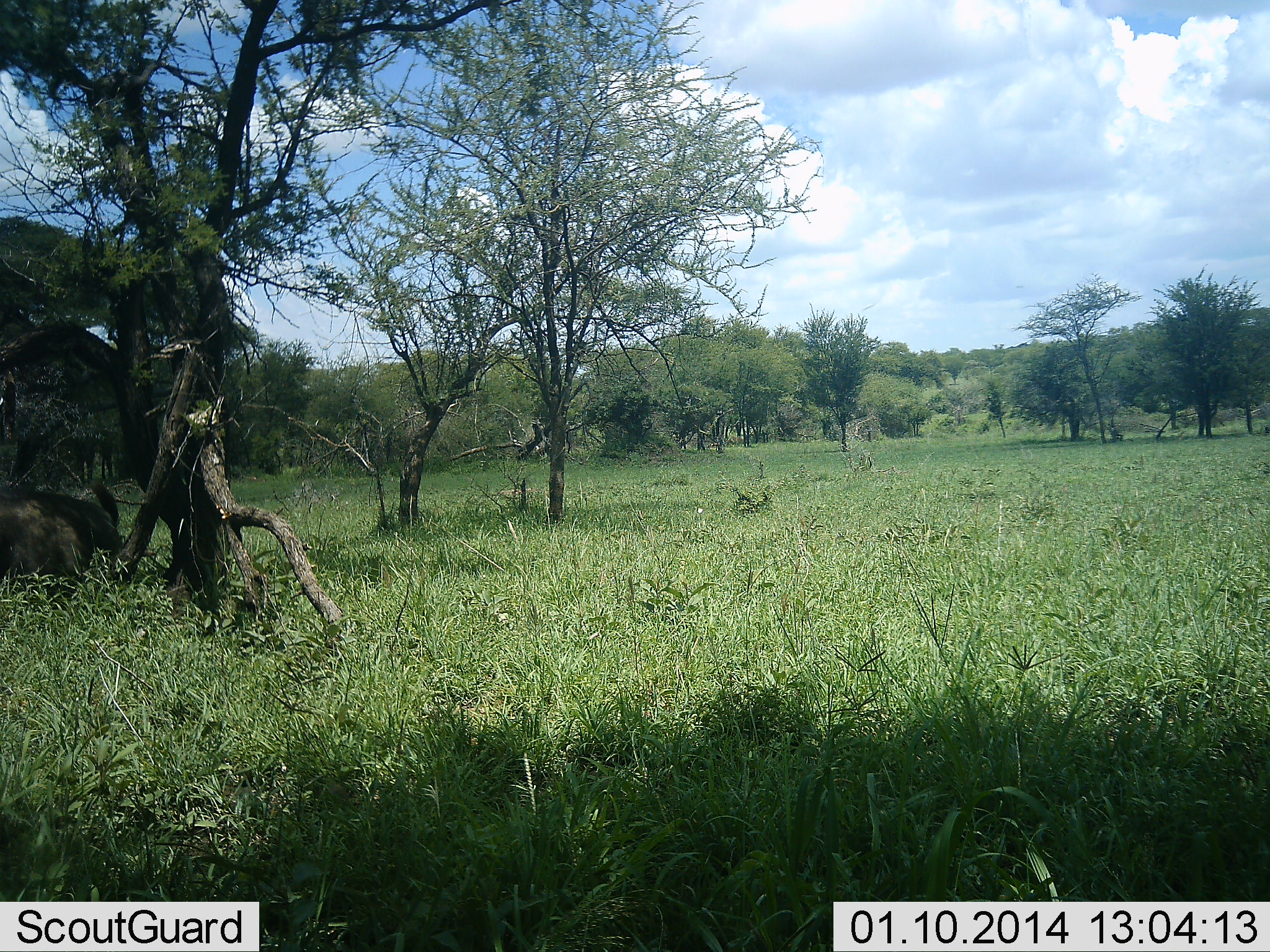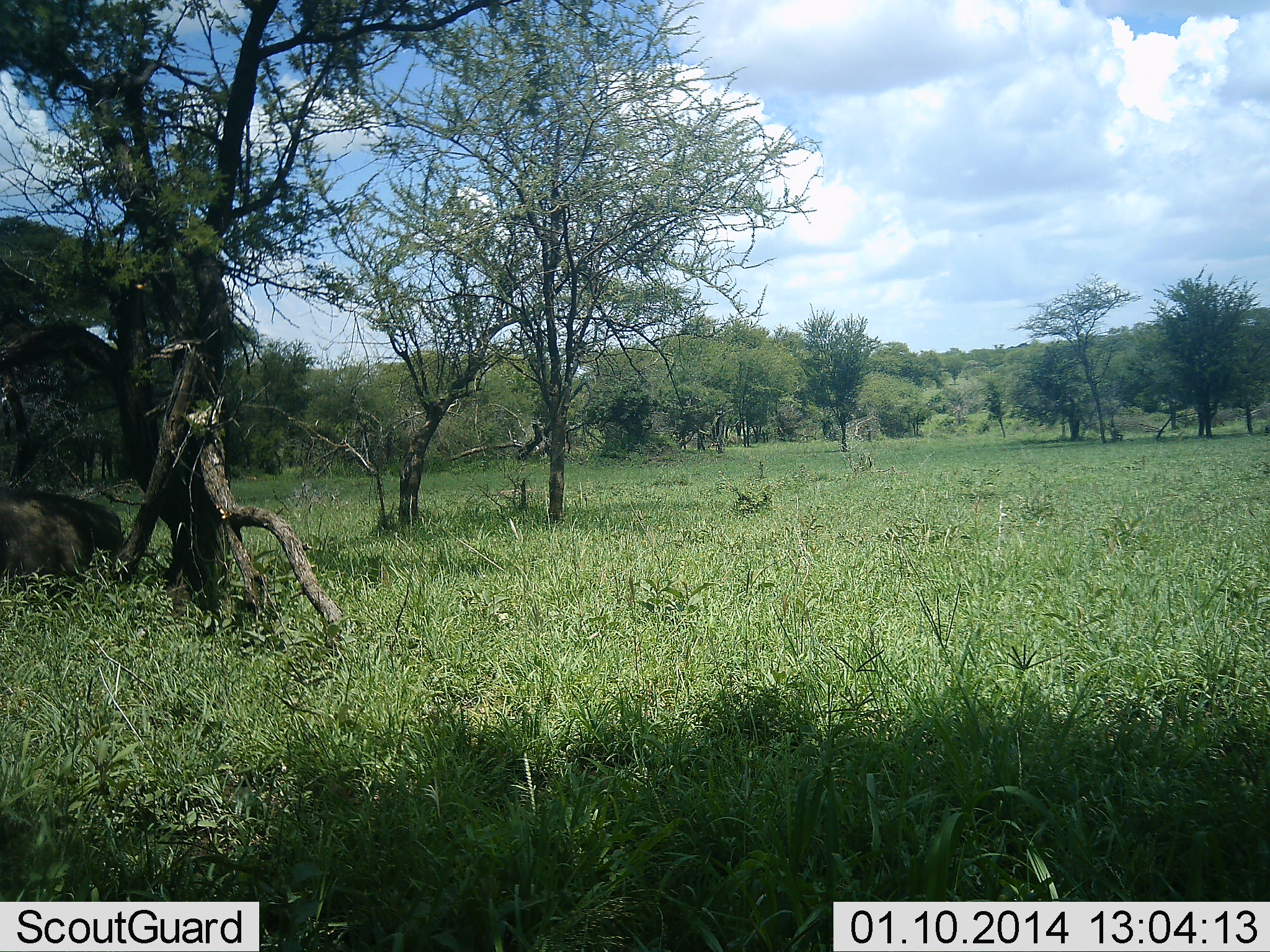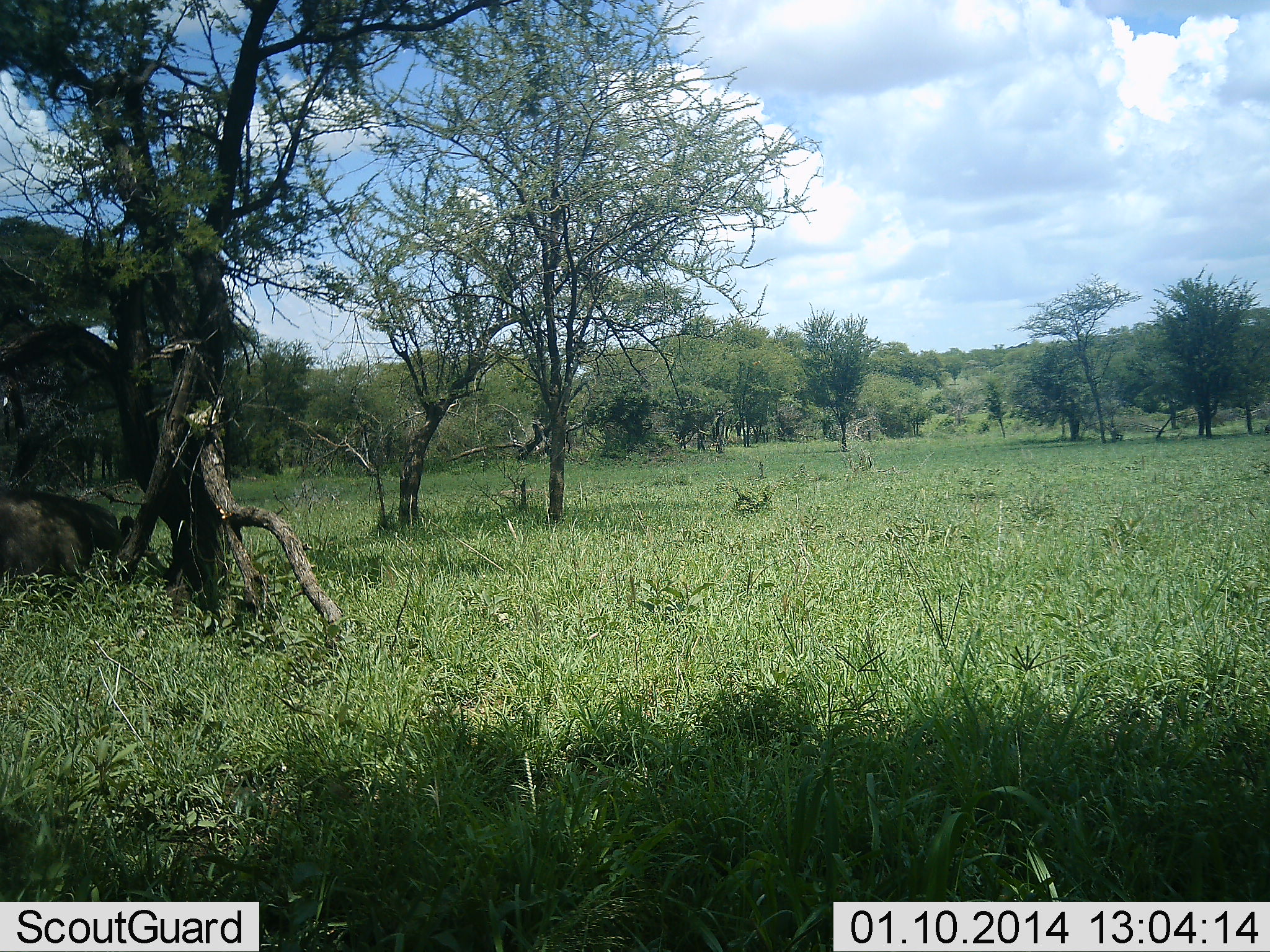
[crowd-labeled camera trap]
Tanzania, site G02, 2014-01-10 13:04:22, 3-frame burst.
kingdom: Animalia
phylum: Chordata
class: Mammalia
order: Artiodactyla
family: Bovidae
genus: Connochaetes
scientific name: Connochaetes taurinus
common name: blue wildebeest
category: wildebeest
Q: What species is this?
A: Wildebeest (blue wildebeest) (Connochaetes taurinus).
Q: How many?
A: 1.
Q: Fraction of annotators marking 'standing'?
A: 50%.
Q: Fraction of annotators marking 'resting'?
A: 62%.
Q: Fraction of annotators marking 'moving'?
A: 0%.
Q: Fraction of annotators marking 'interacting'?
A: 0%.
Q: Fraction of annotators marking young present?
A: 0%.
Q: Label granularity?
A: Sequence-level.